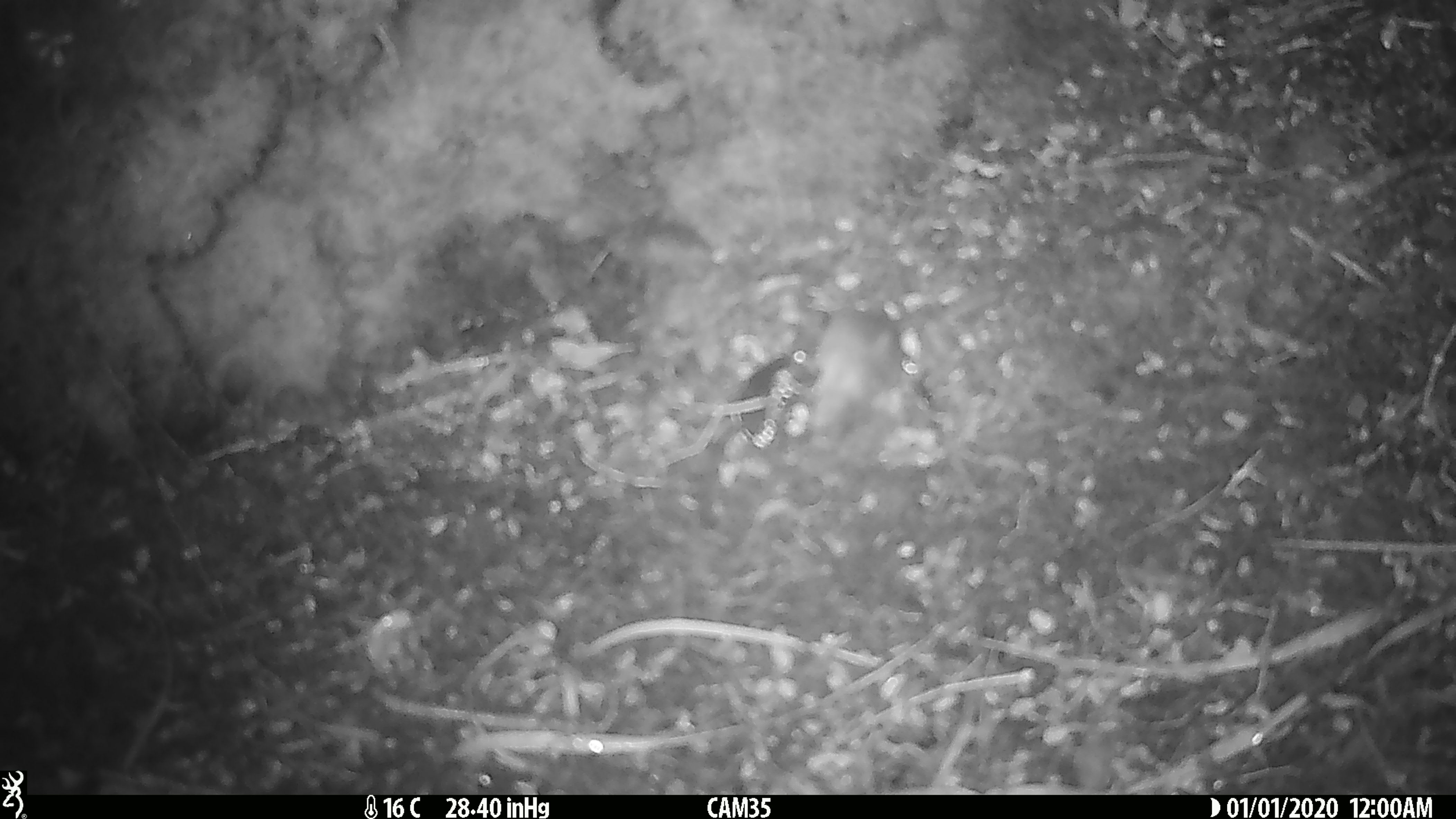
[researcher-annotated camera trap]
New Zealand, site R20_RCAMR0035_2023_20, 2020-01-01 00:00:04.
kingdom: Animalia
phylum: Chordata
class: Mammalia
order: Rodentia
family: Muridae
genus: Mus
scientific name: Mus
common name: mouse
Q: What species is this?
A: Mouse (Mus).